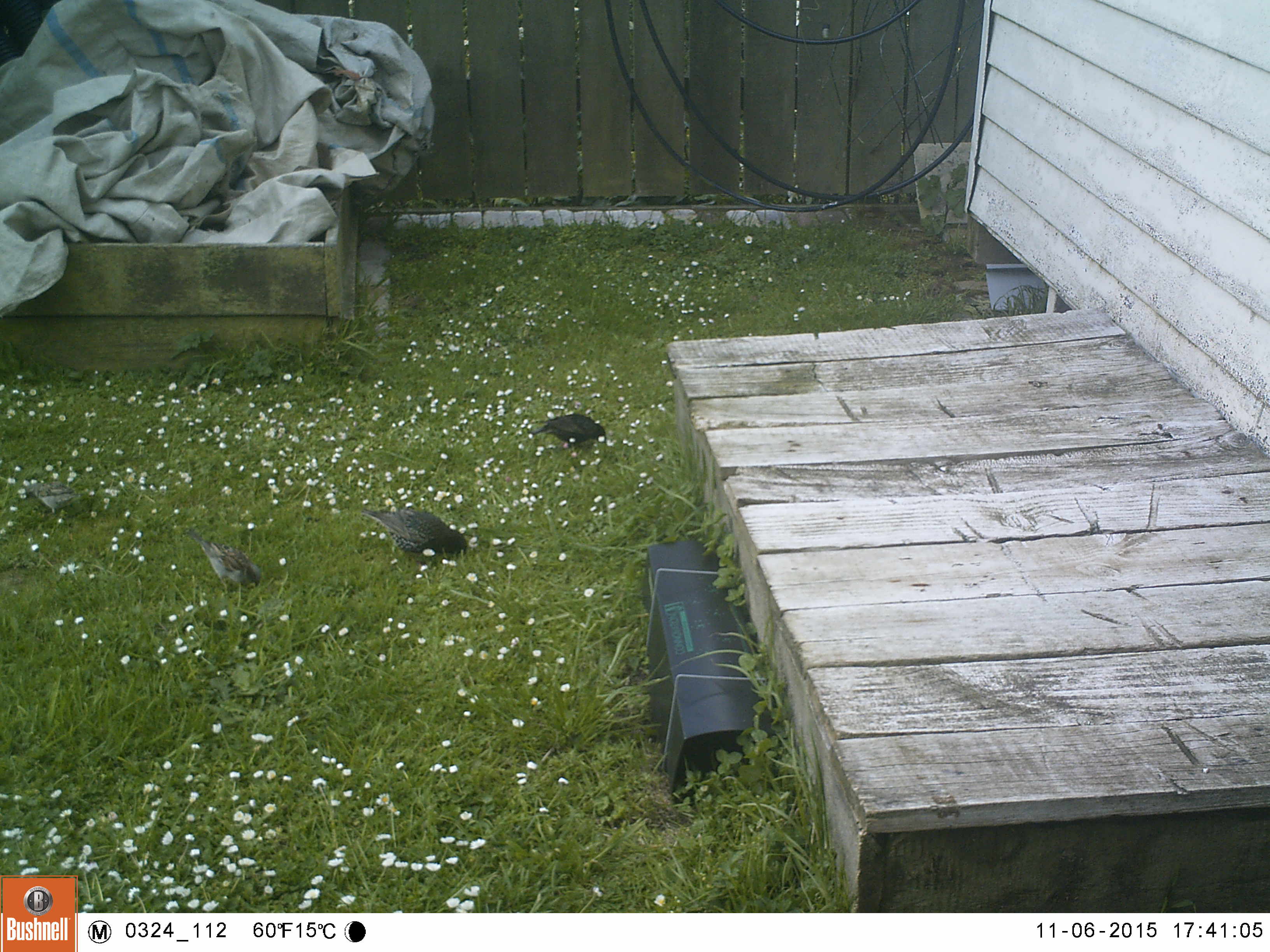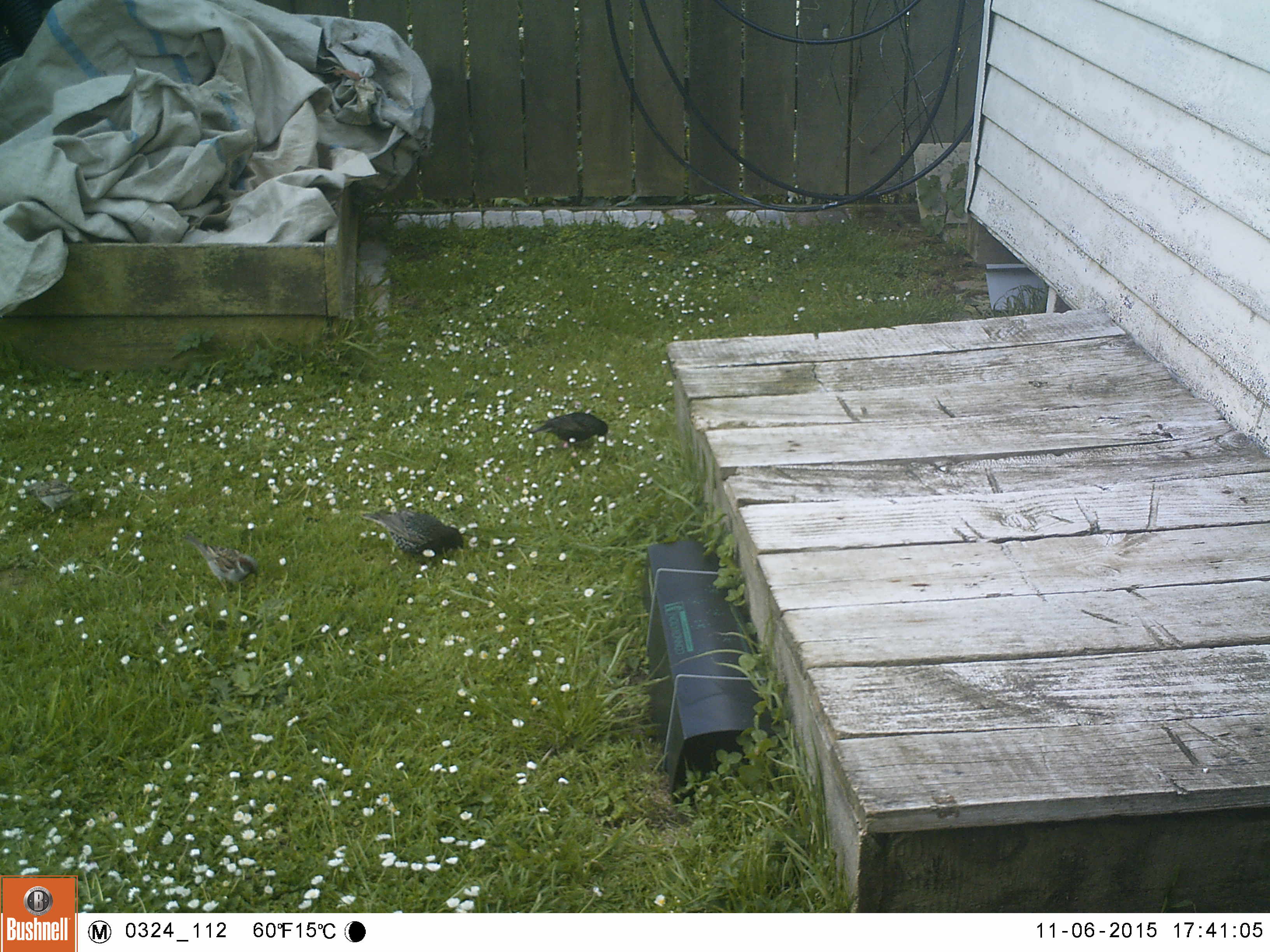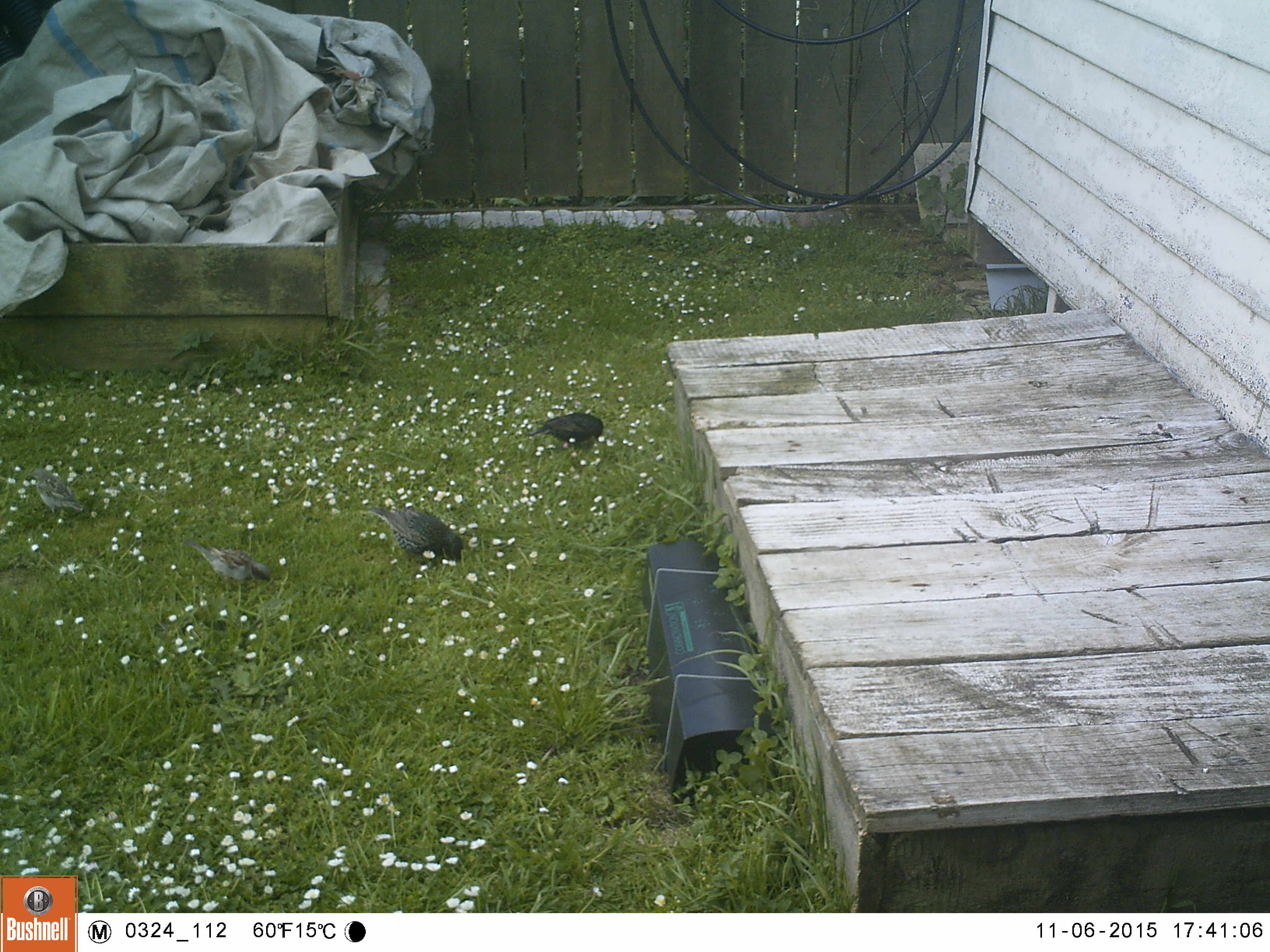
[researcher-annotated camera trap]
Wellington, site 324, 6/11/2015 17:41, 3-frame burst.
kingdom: Animalia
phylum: Chordata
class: Aves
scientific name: Aves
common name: bird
Bird (Aves).